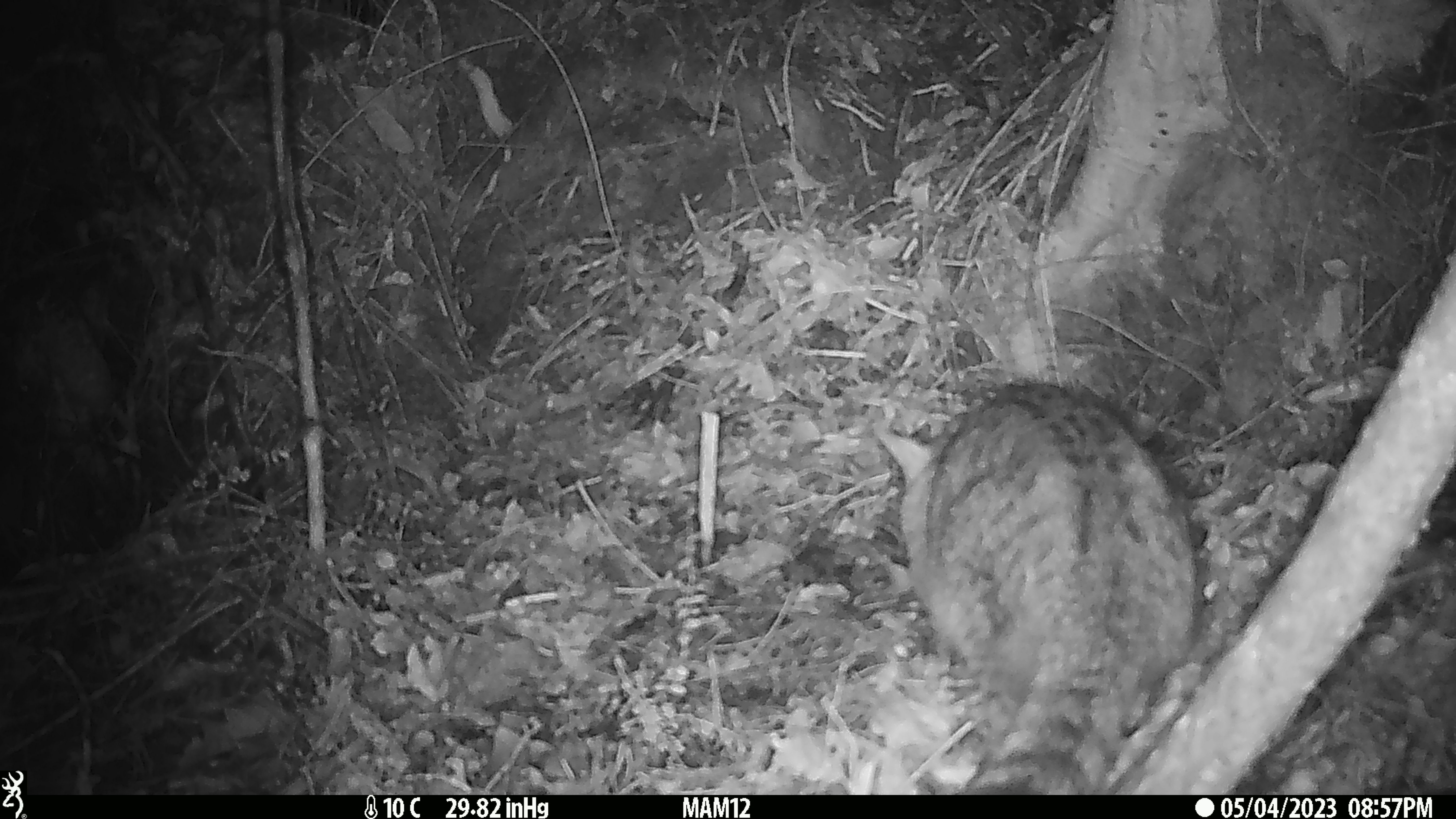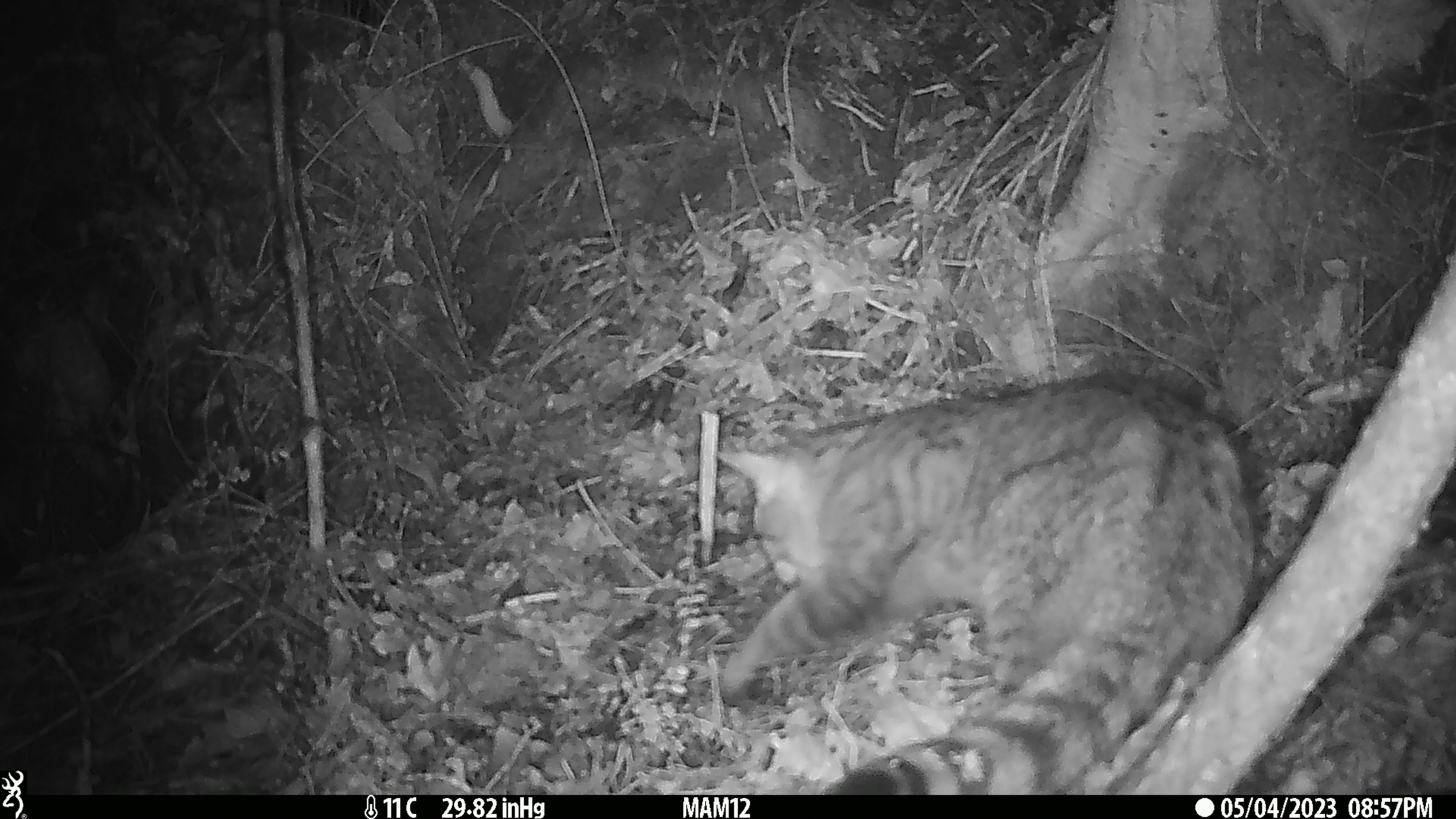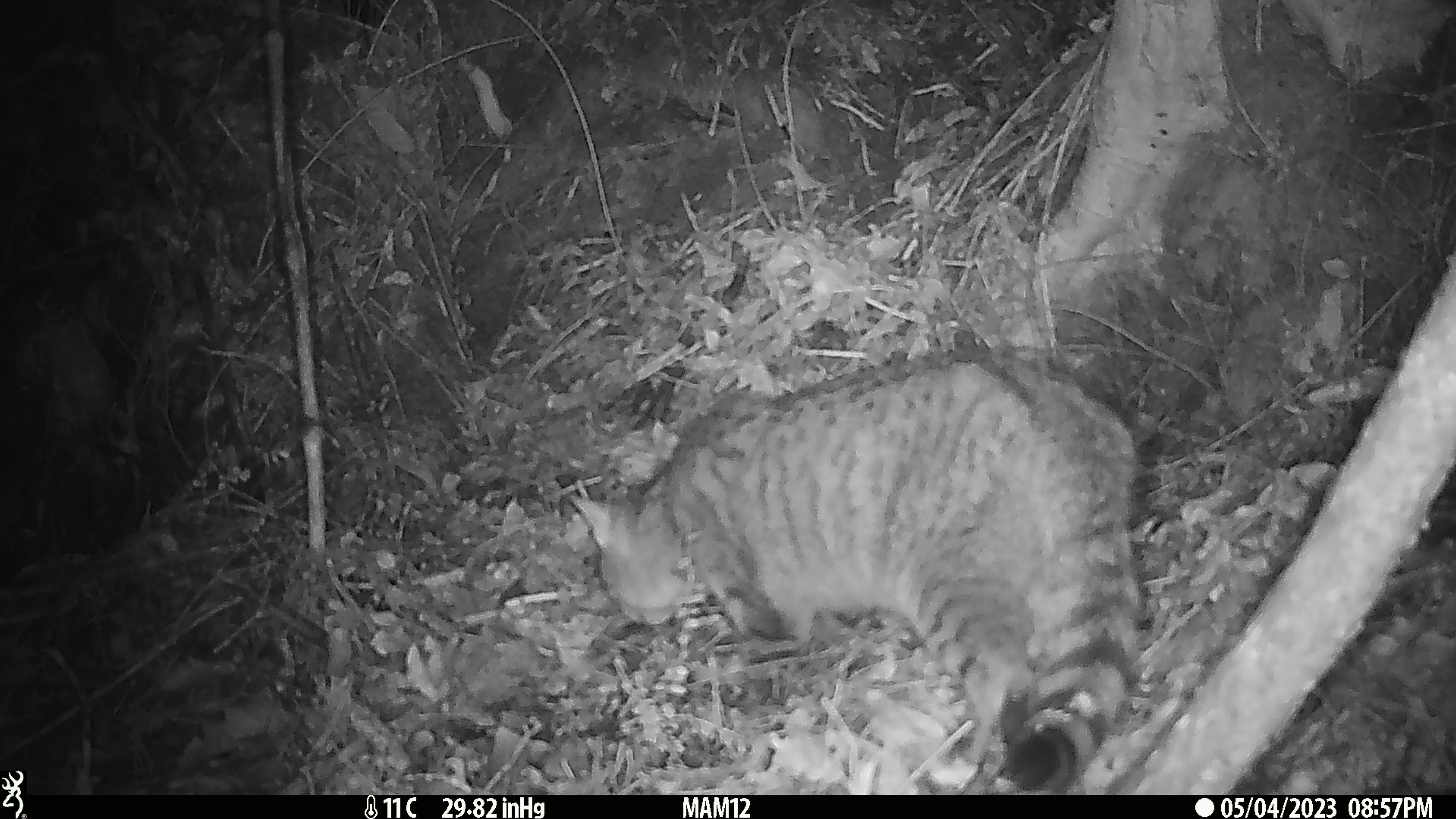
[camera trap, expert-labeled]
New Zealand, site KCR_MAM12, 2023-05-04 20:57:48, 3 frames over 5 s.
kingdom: Animalia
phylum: Chordata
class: Mammalia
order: Carnivora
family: Felidae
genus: Felis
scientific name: Felis catus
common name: domestic cat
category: cat